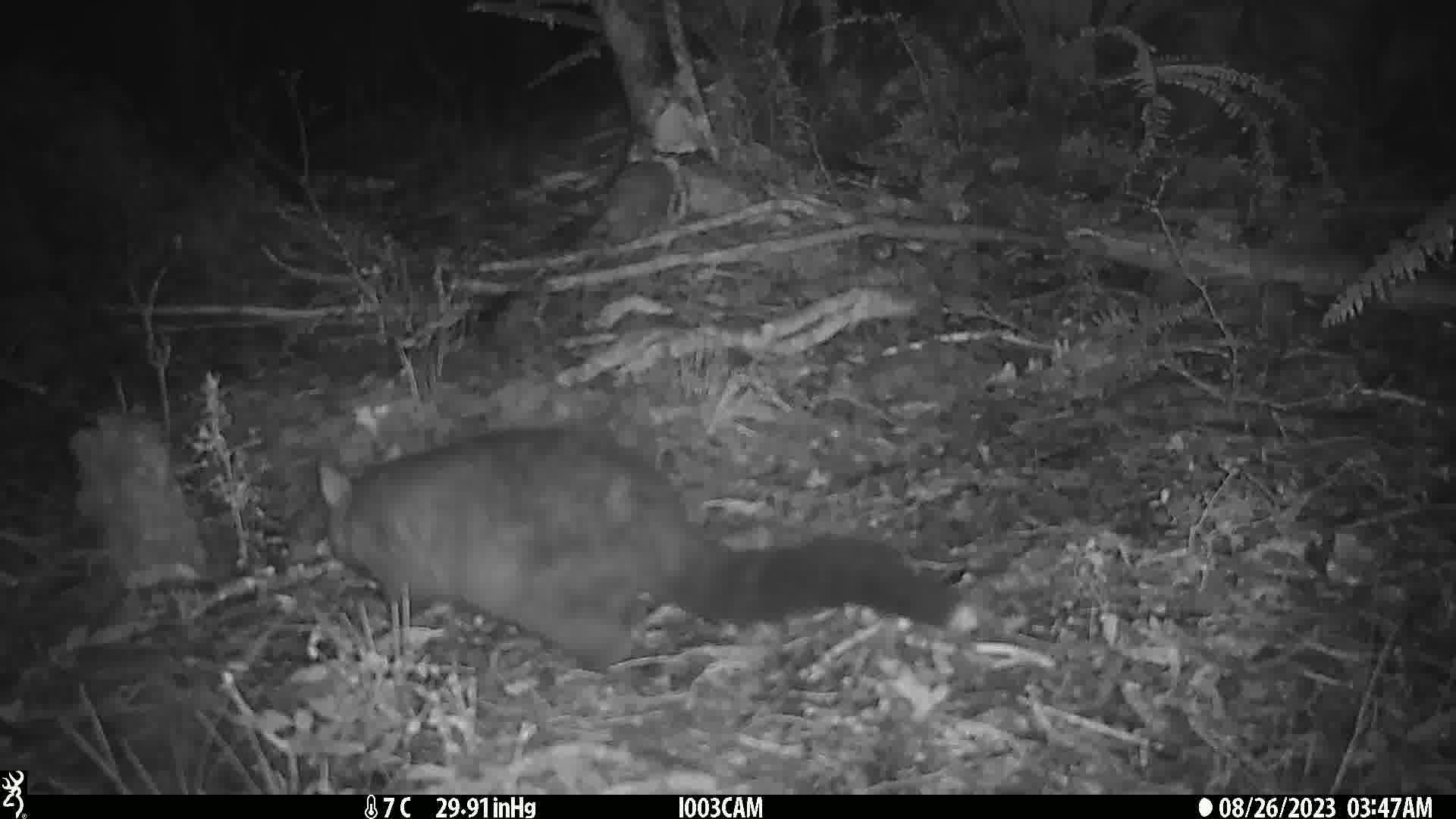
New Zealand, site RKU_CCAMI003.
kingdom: Animalia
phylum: Chordata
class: Mammalia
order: Diprotodontia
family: Phalangeridae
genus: Trichosurus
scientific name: Trichosurus vulpecula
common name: common brushtail possum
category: possum